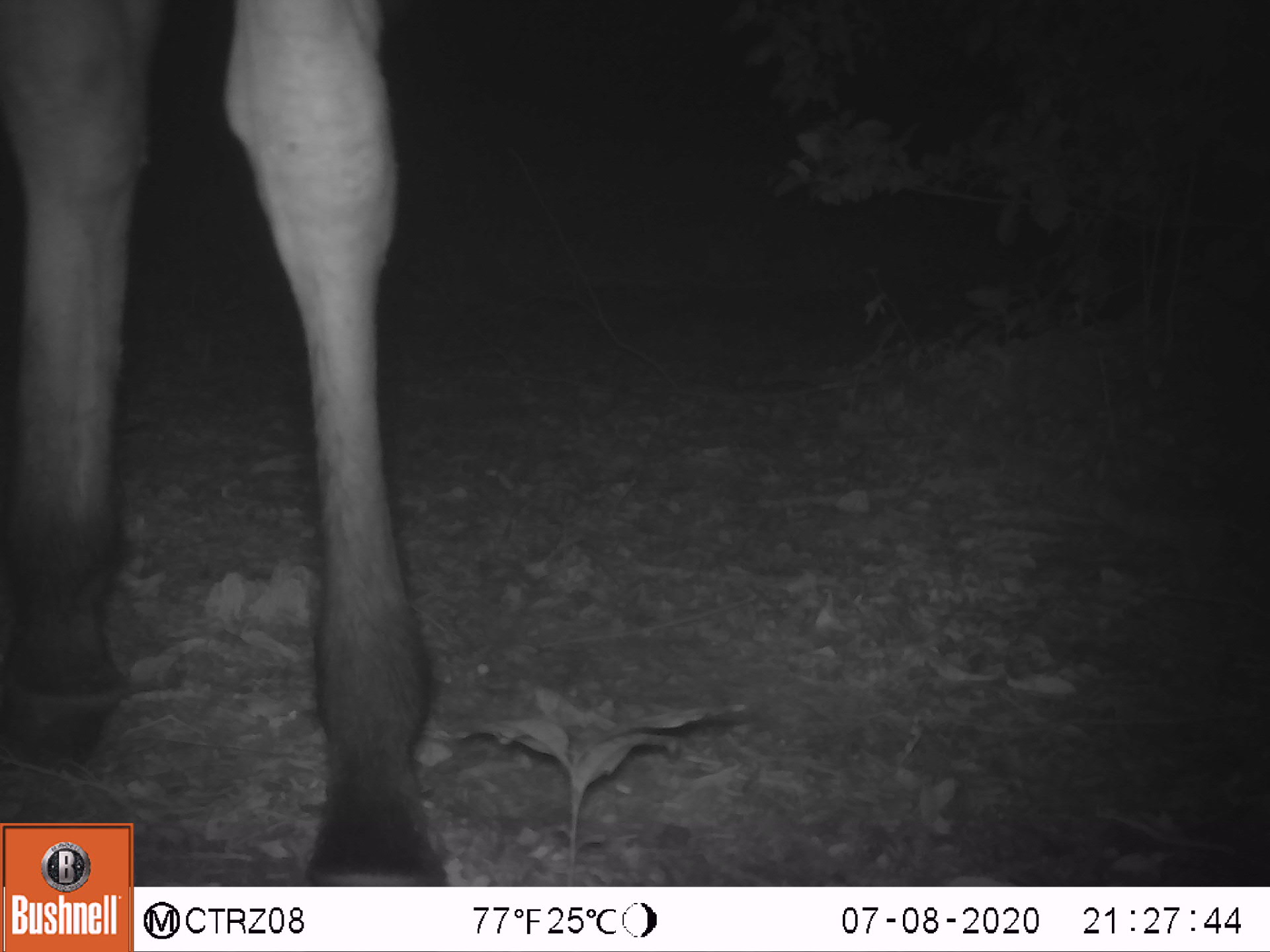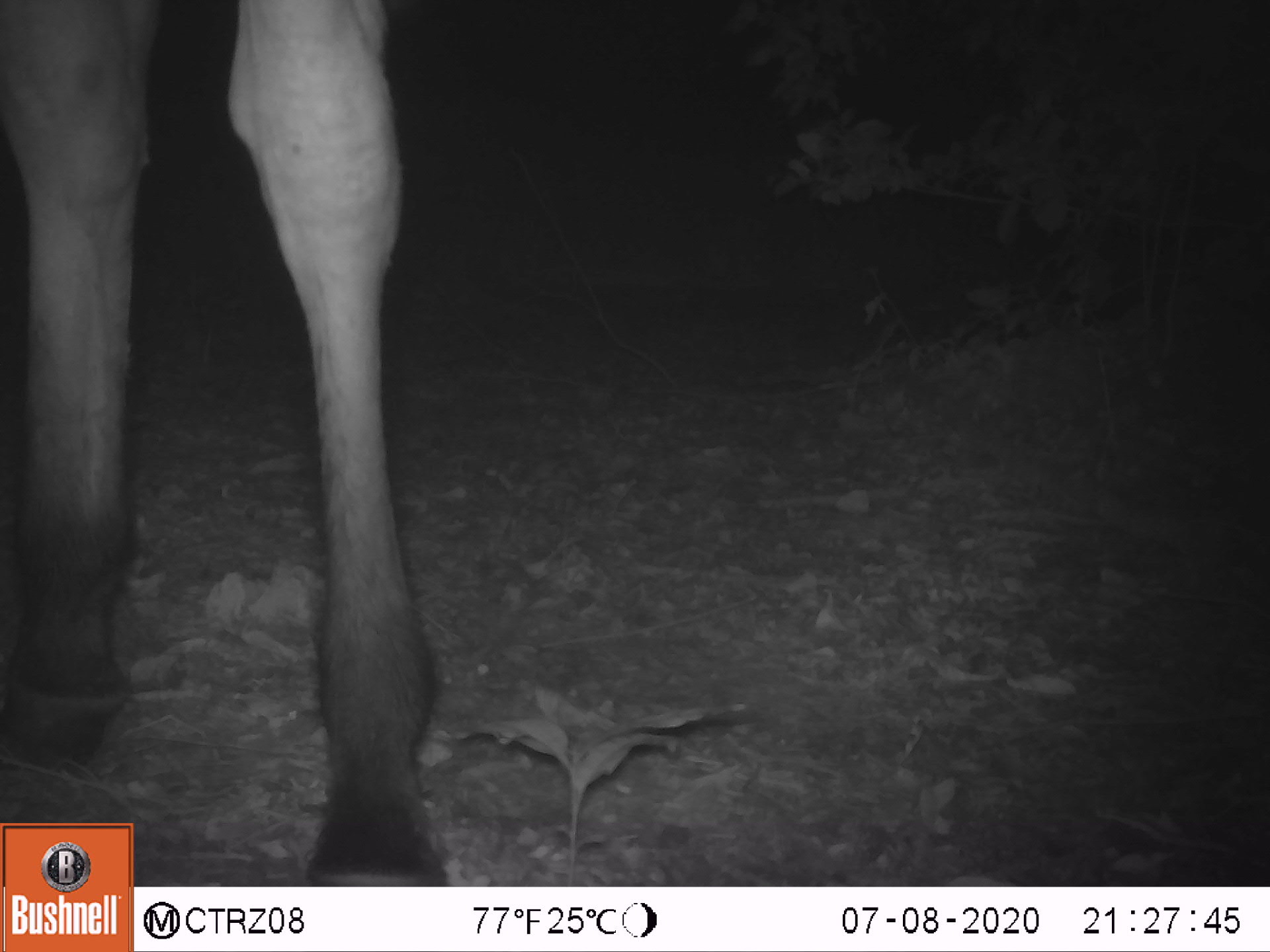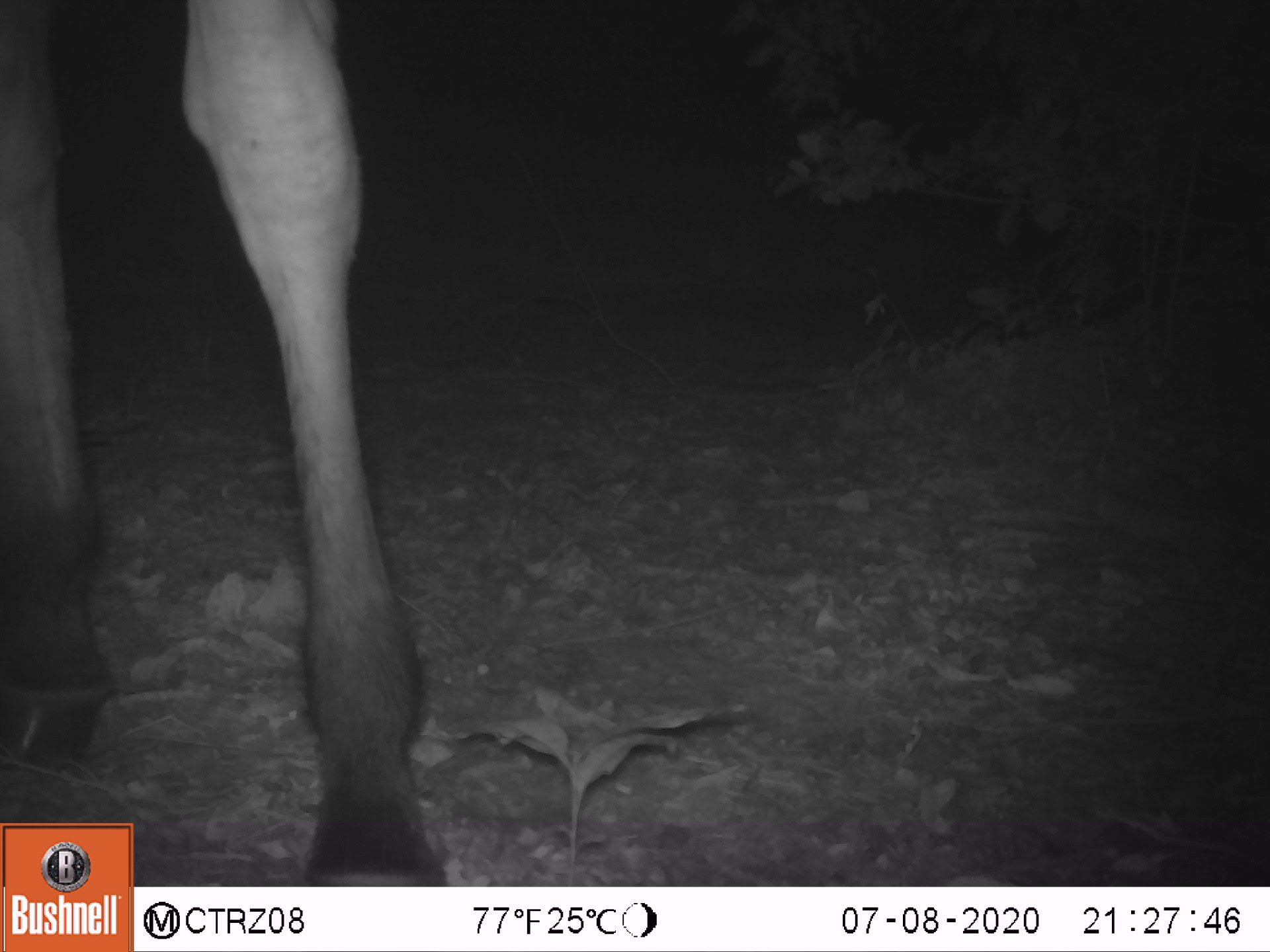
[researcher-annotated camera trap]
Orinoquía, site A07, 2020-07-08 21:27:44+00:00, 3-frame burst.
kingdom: Animalia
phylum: Chordata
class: Mammalia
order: Perissodactyla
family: Equidae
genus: Equus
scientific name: Equus caballus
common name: domestic horse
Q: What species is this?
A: Domestic horse (Equus caballus).